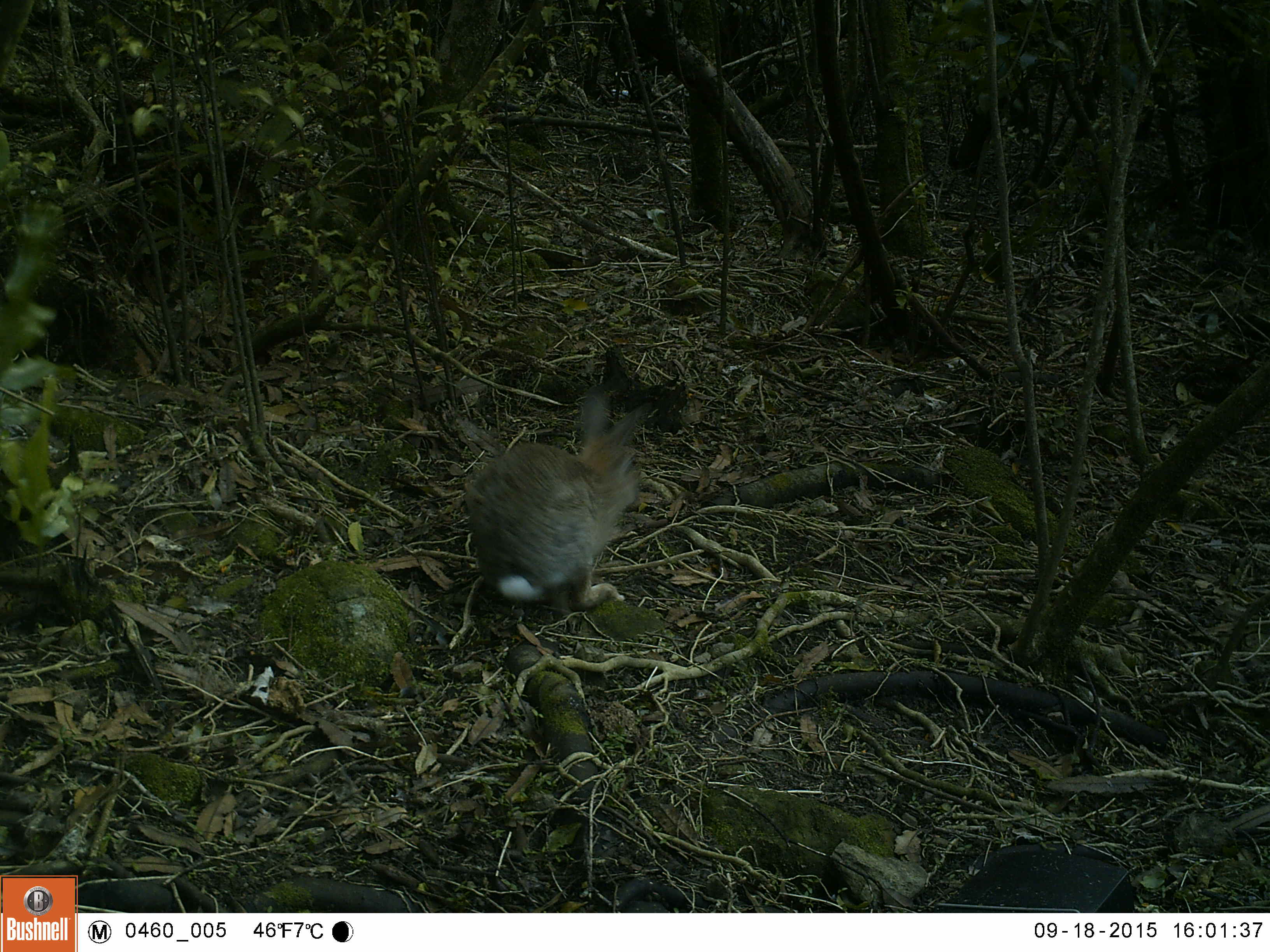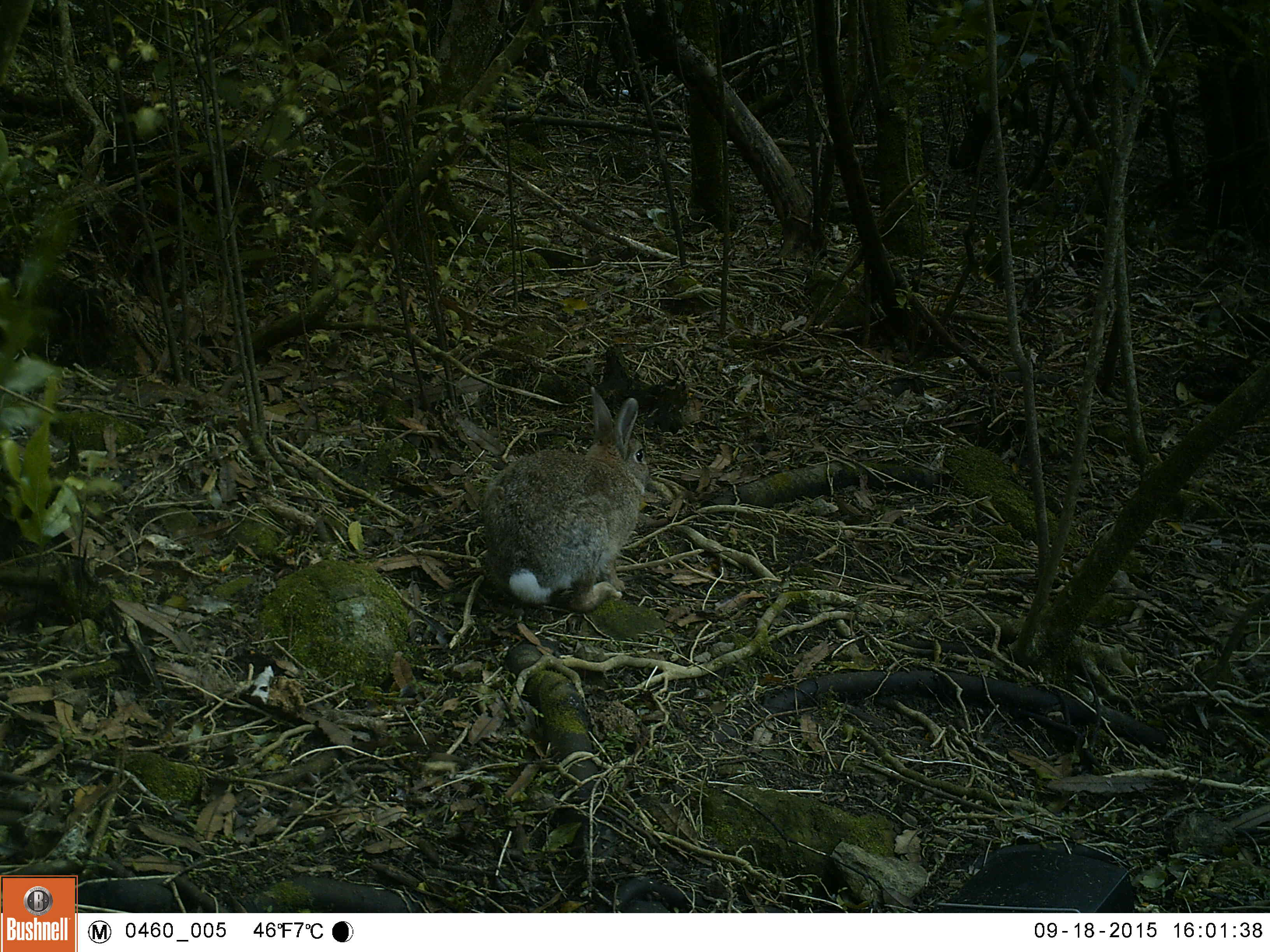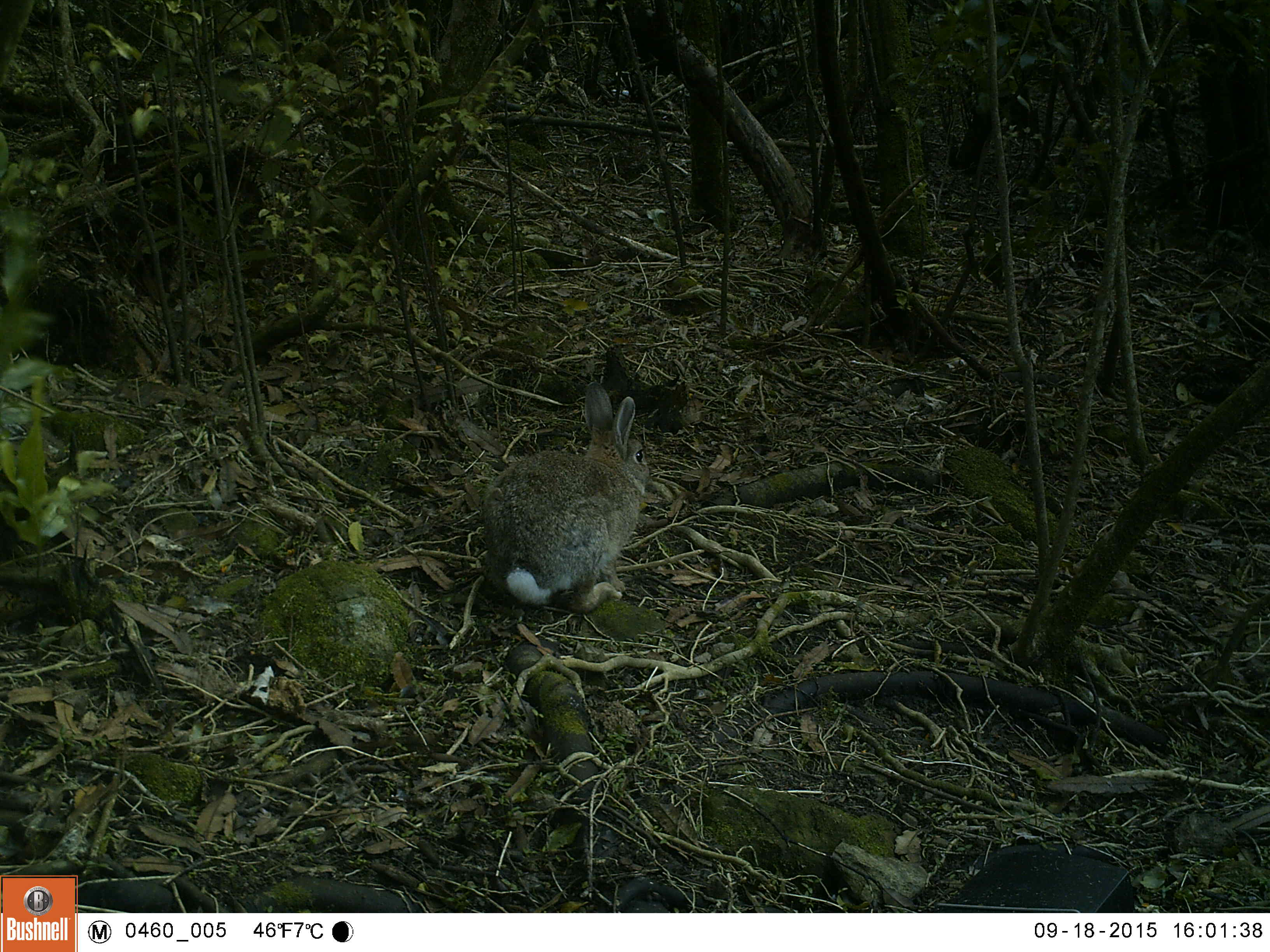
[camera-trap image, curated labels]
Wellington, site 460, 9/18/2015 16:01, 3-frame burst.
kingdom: Animalia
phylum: Chordata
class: Mammalia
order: Lagomorpha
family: Leporidae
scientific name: Leporidae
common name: rabbit